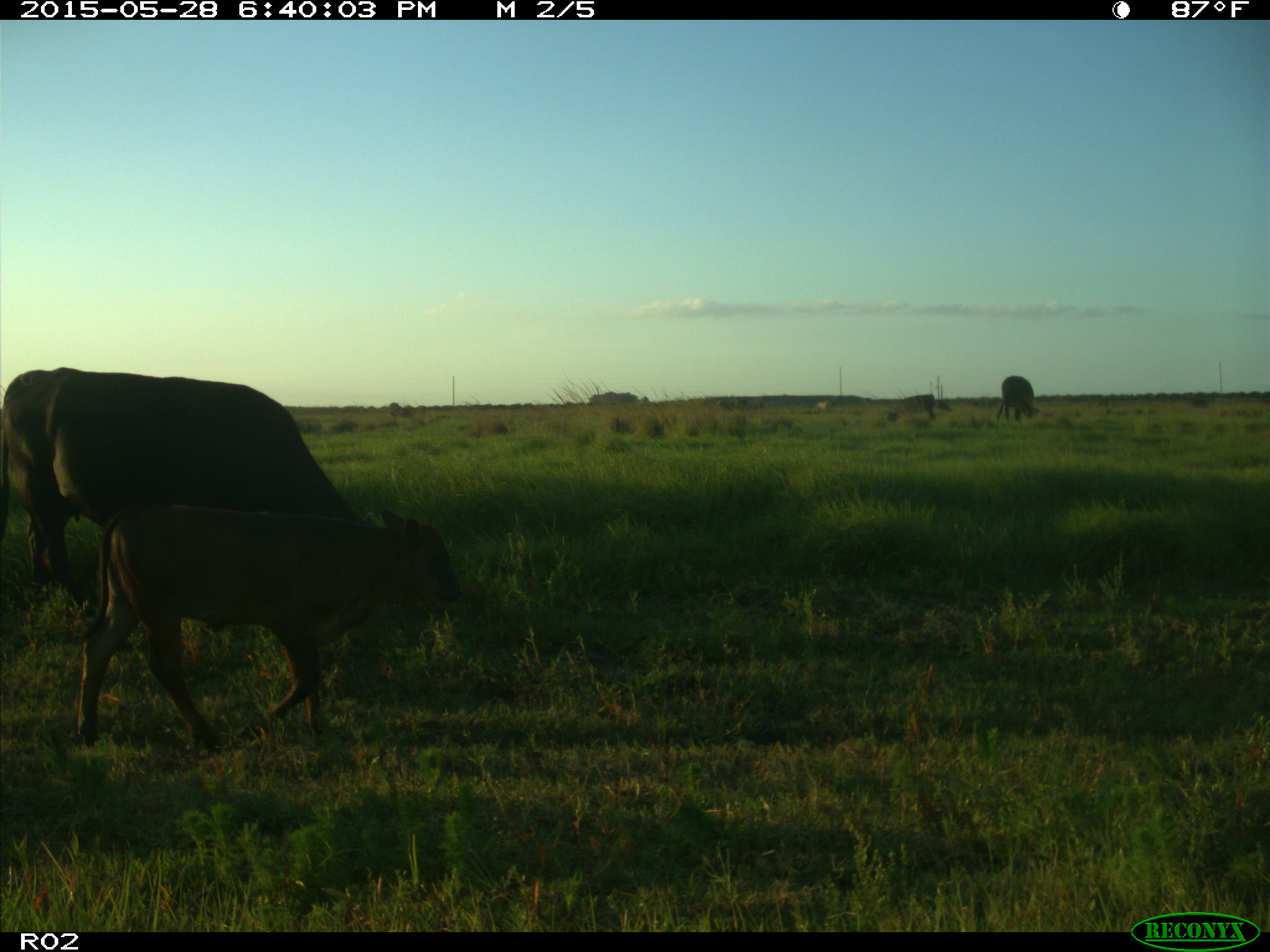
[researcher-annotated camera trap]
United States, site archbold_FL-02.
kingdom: Animalia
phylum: Chordata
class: Mammalia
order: Artiodactyla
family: Bovidae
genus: Bos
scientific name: Bos taurus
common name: domestic cow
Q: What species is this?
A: Bos taurus (domestic cow).